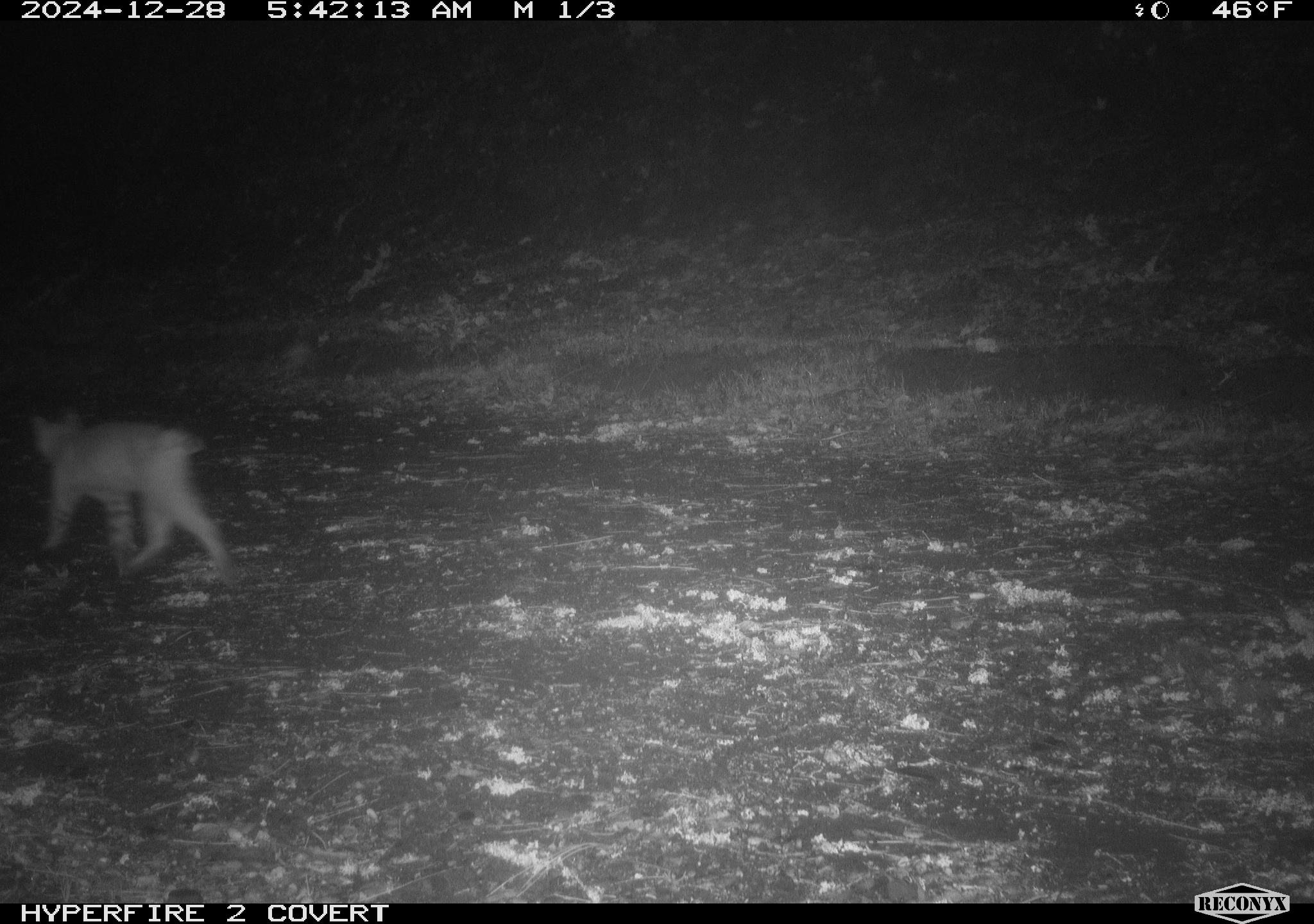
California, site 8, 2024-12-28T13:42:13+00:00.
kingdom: Animalia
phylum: Chordata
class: Mammalia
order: Carnivora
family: Felidae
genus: Lynx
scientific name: Lynx rufus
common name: bobcat